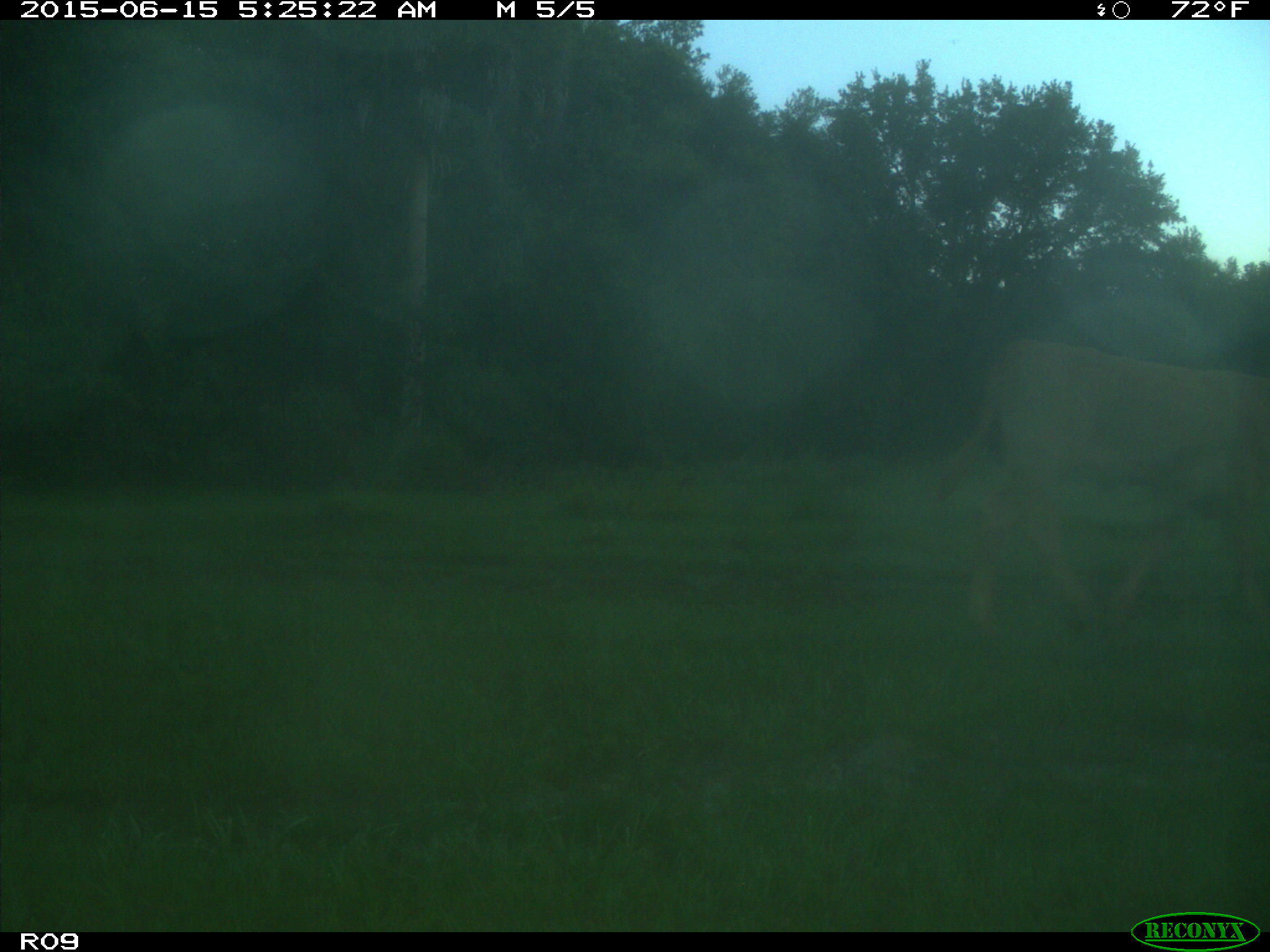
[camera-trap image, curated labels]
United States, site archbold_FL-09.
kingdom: Animalia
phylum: Chordata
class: Mammalia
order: Artiodactyla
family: Bovidae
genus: Bos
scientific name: Bos taurus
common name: domestic cow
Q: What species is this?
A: Bos taurus (domestic cow).